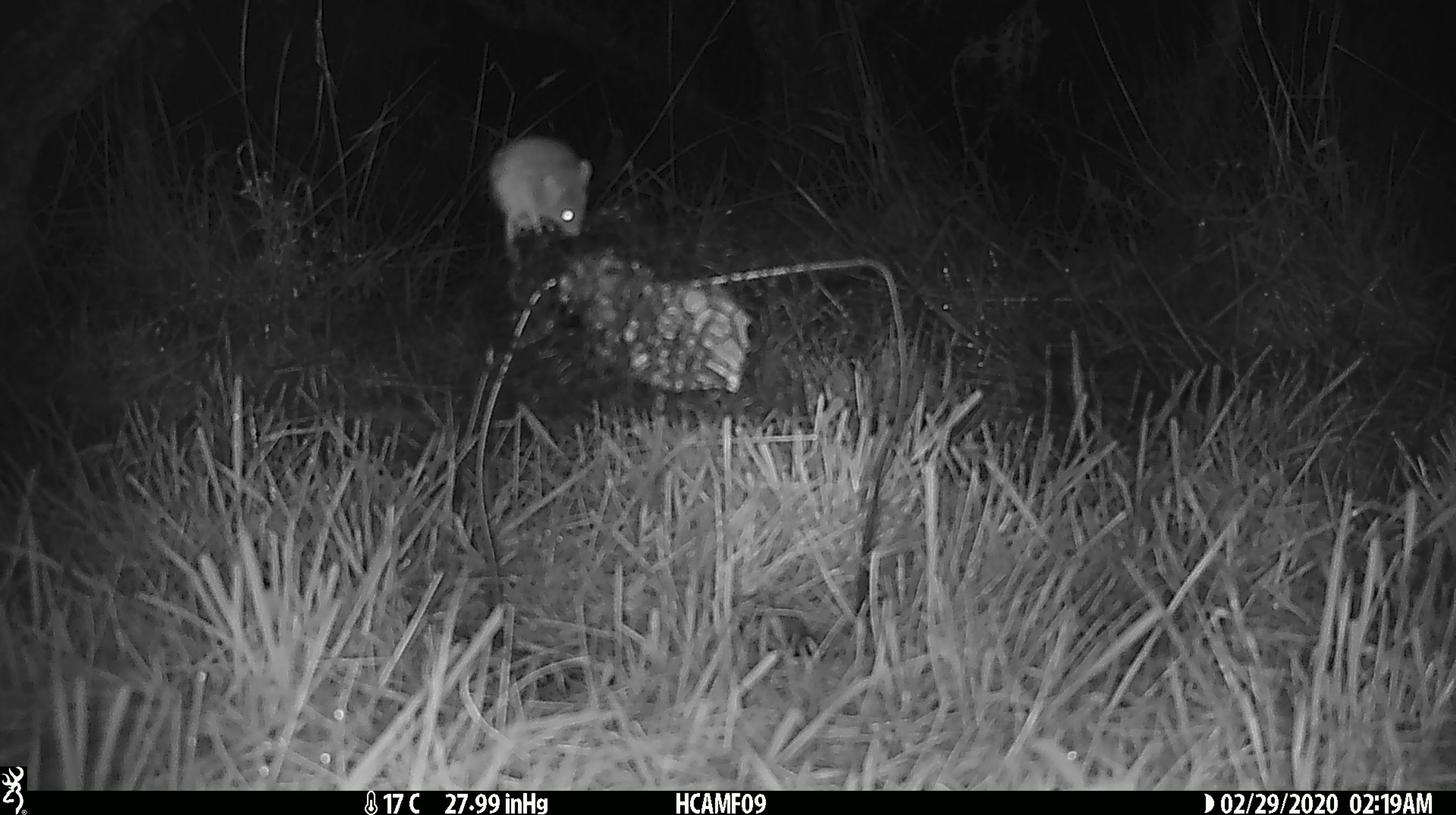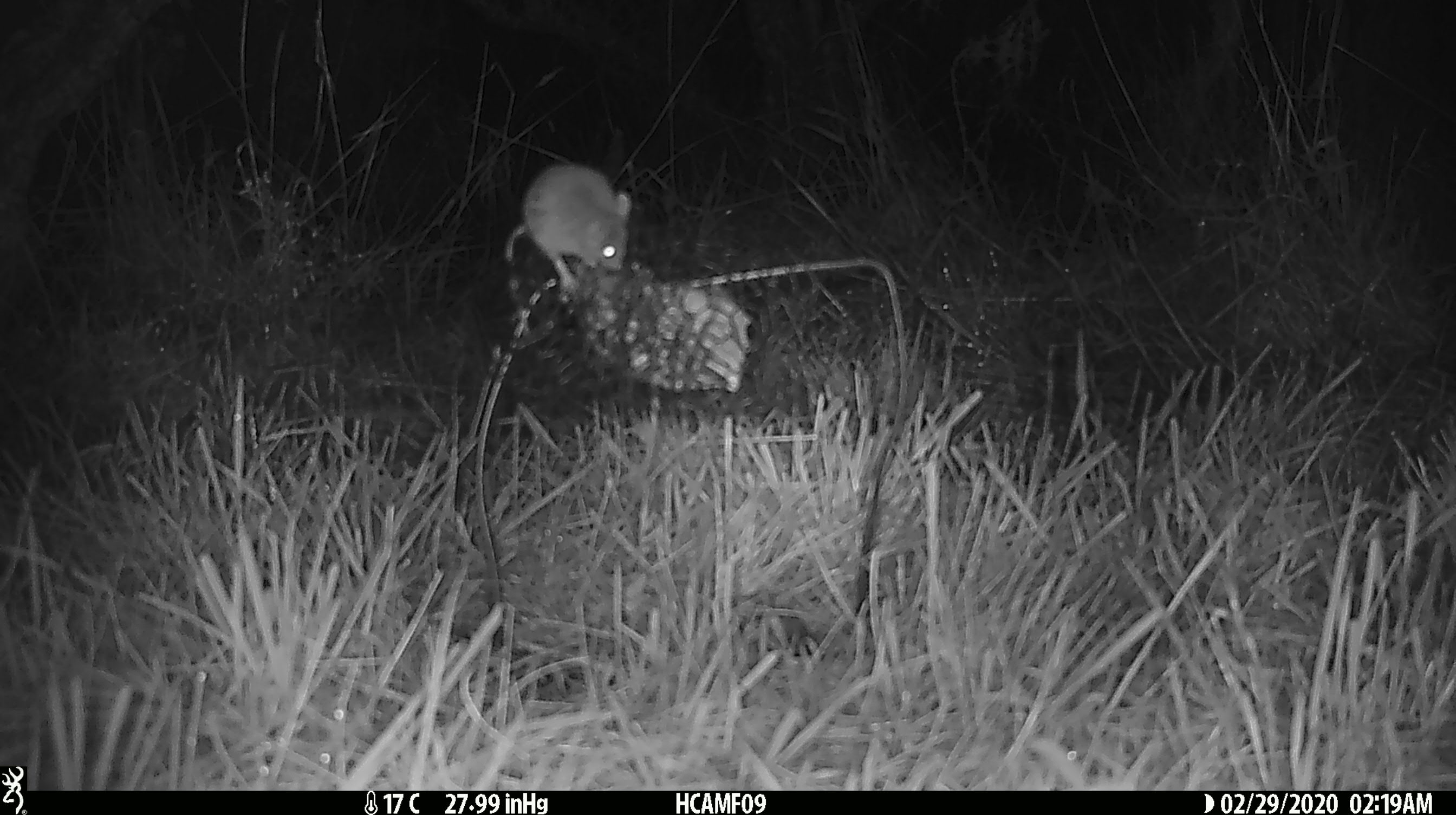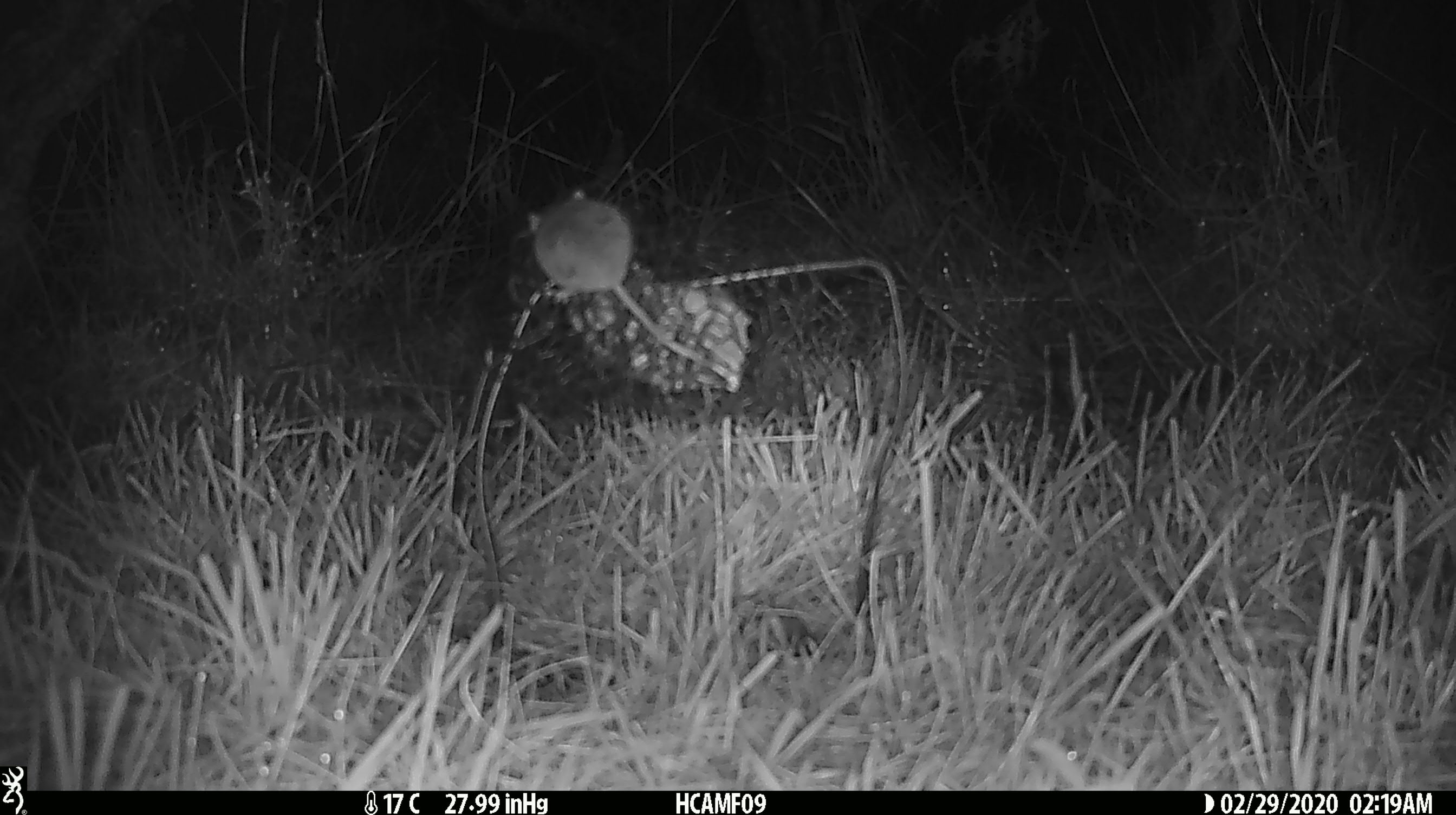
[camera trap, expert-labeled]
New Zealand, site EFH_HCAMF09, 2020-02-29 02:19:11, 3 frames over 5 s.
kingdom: Animalia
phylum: Chordata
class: Mammalia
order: Rodentia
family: Muridae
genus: Mus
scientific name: Mus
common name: mouse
Mouse (Mus).